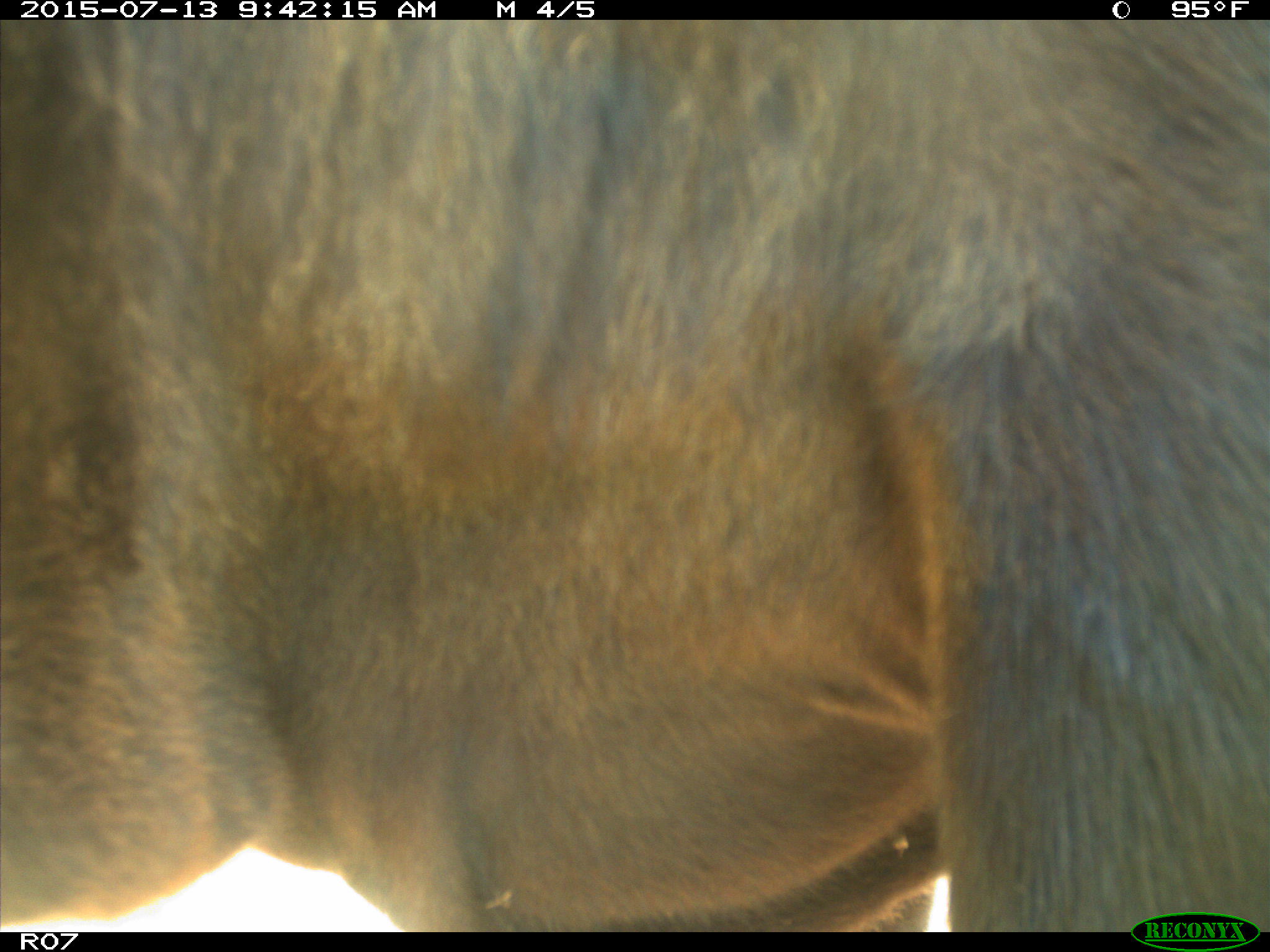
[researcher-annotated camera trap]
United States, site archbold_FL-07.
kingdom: Animalia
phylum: Chordata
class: Mammalia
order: Artiodactyla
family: Bovidae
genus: Bos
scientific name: Bos taurus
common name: domestic cow